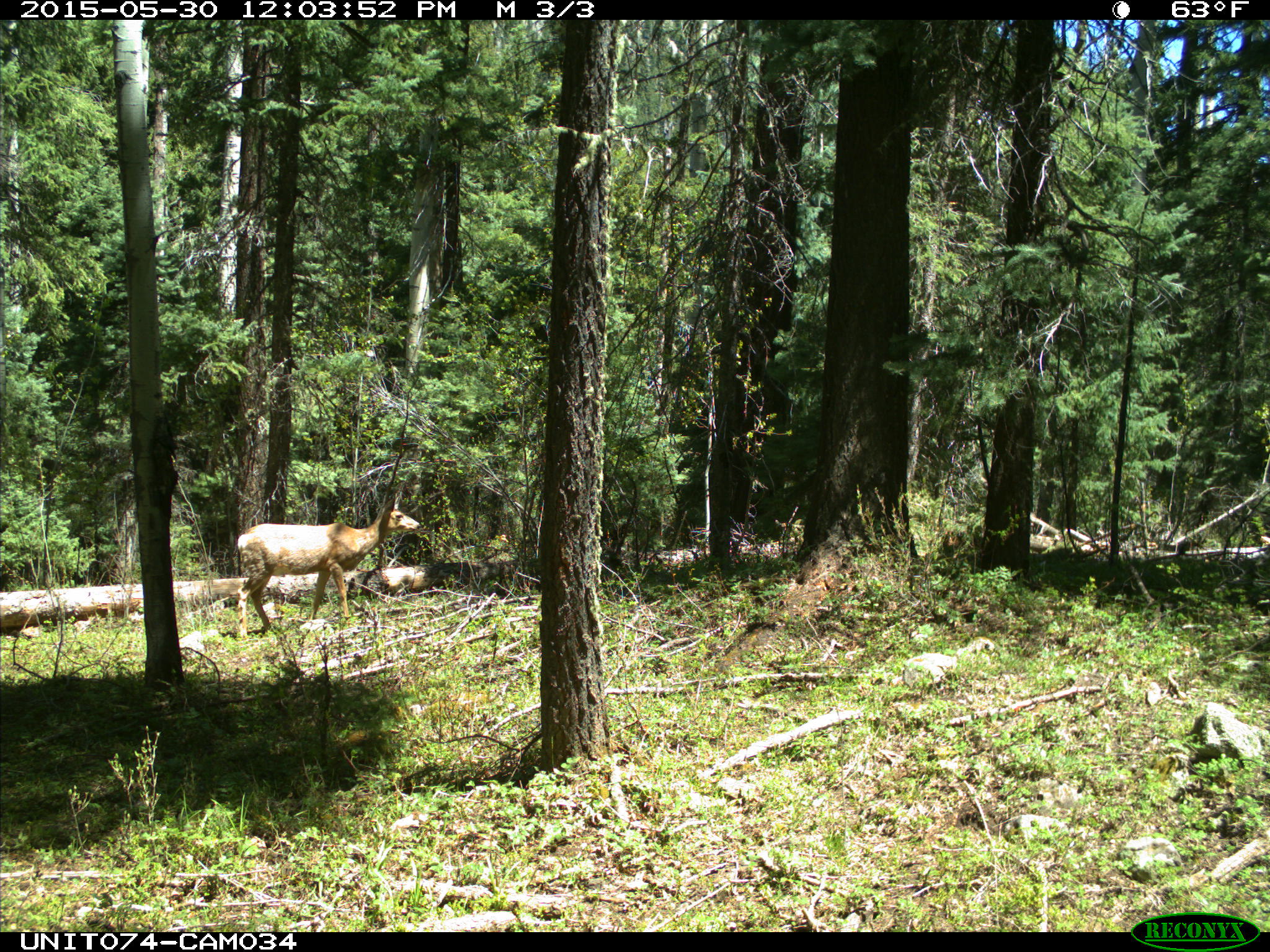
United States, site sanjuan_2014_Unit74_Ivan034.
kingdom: Animalia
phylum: Chordata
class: Mammalia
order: Artiodactyla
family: Cervidae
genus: Odocoileus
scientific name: Odocoileus hemionus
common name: mule deer